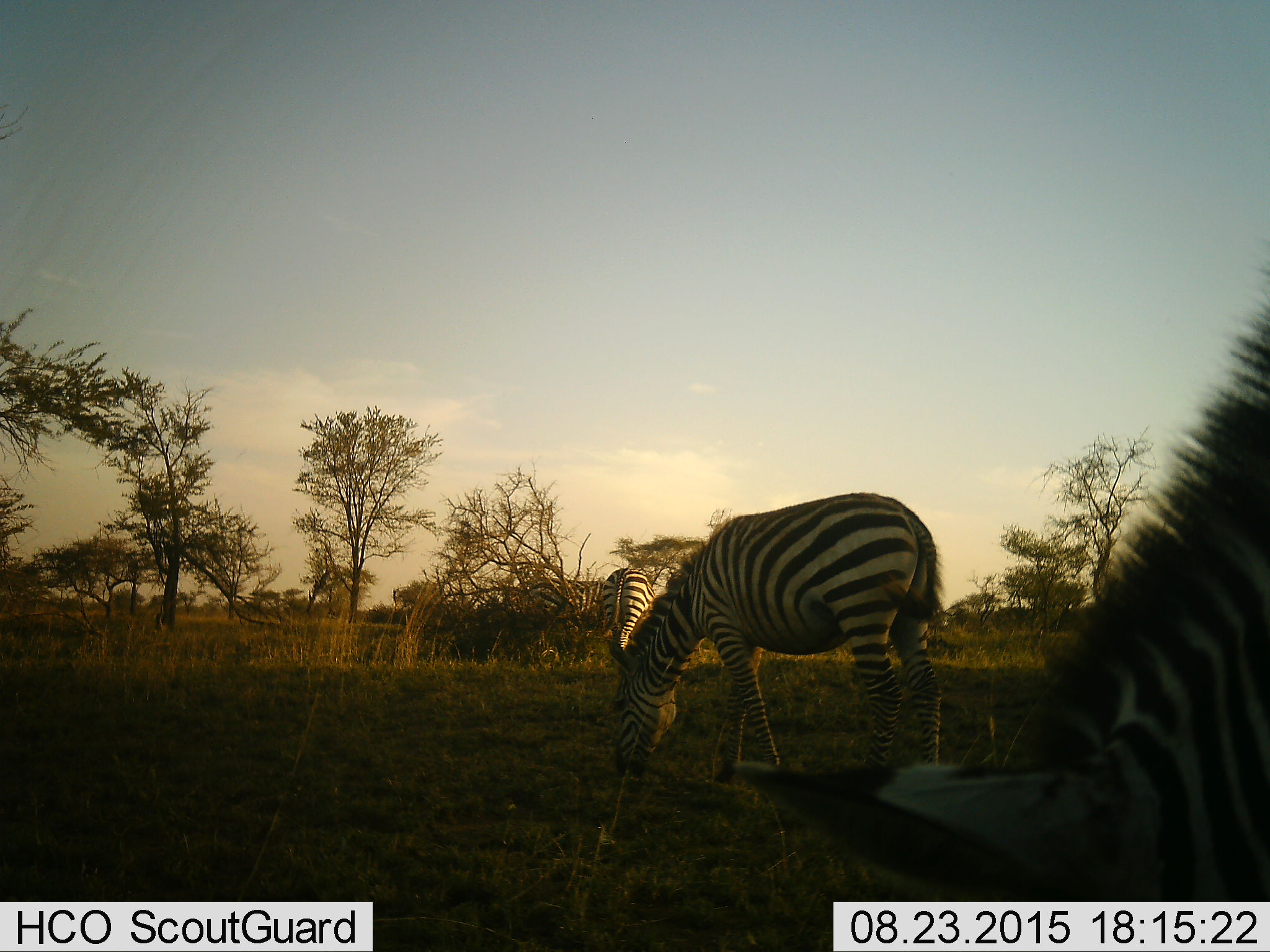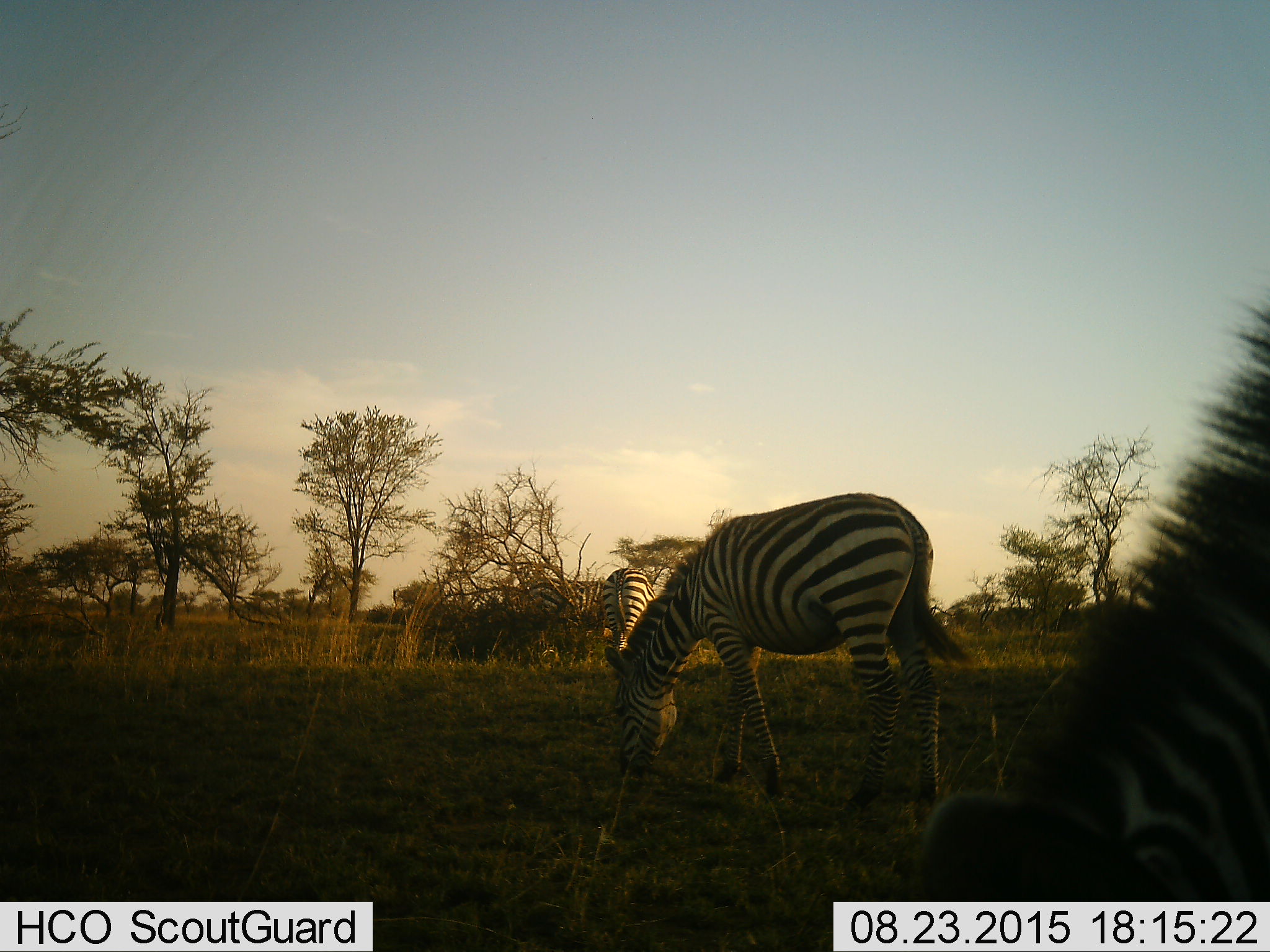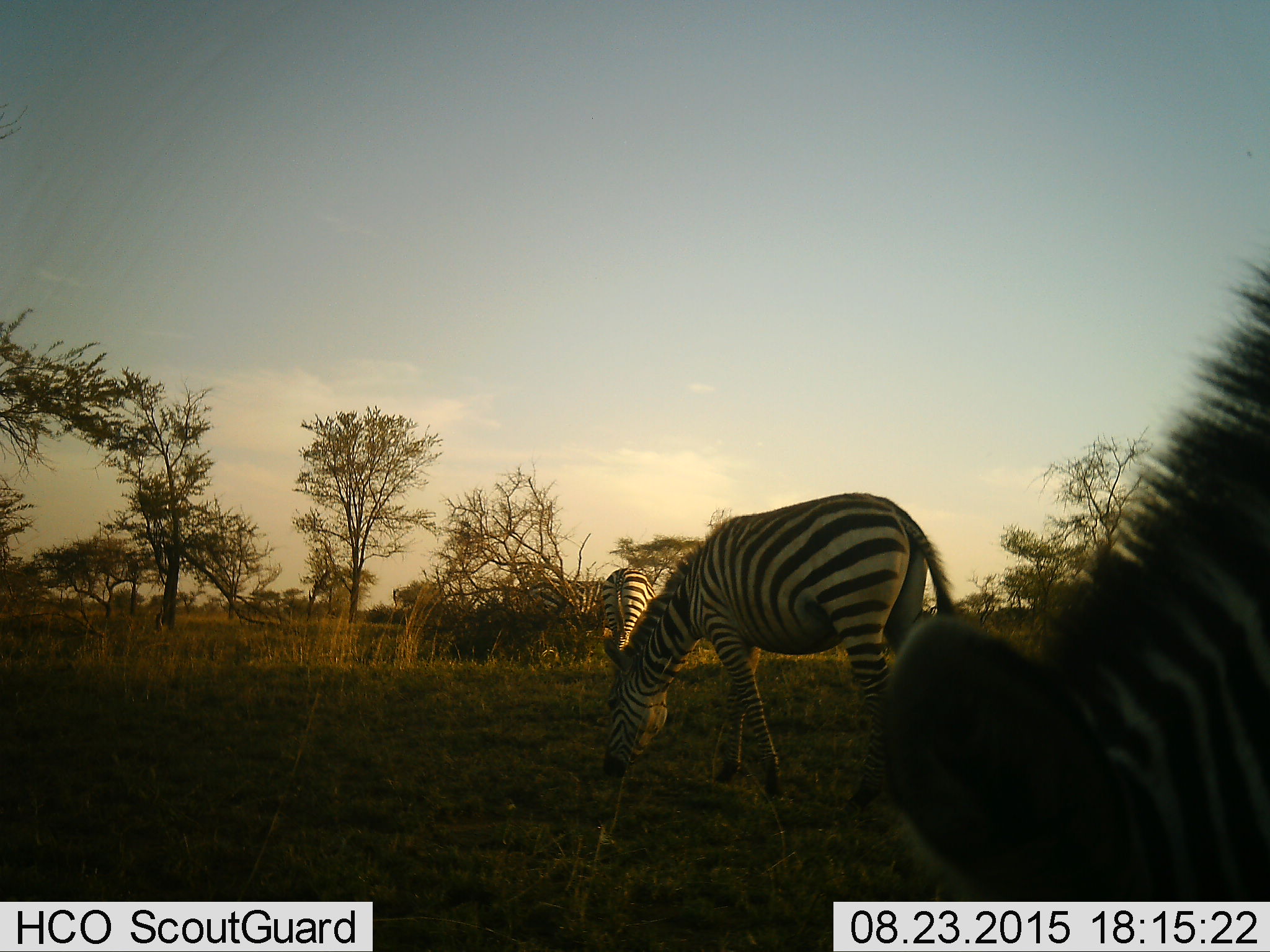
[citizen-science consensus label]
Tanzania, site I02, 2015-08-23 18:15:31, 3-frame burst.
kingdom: Animalia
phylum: Chordata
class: Mammalia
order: Perissodactyla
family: Equidae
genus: Equus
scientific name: Equus quagga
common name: plains zebra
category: zebra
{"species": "zebra (plains zebra) (Equus quagga)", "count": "3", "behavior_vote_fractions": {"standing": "44%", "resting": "0%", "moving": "22%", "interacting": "0%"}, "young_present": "0%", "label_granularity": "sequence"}